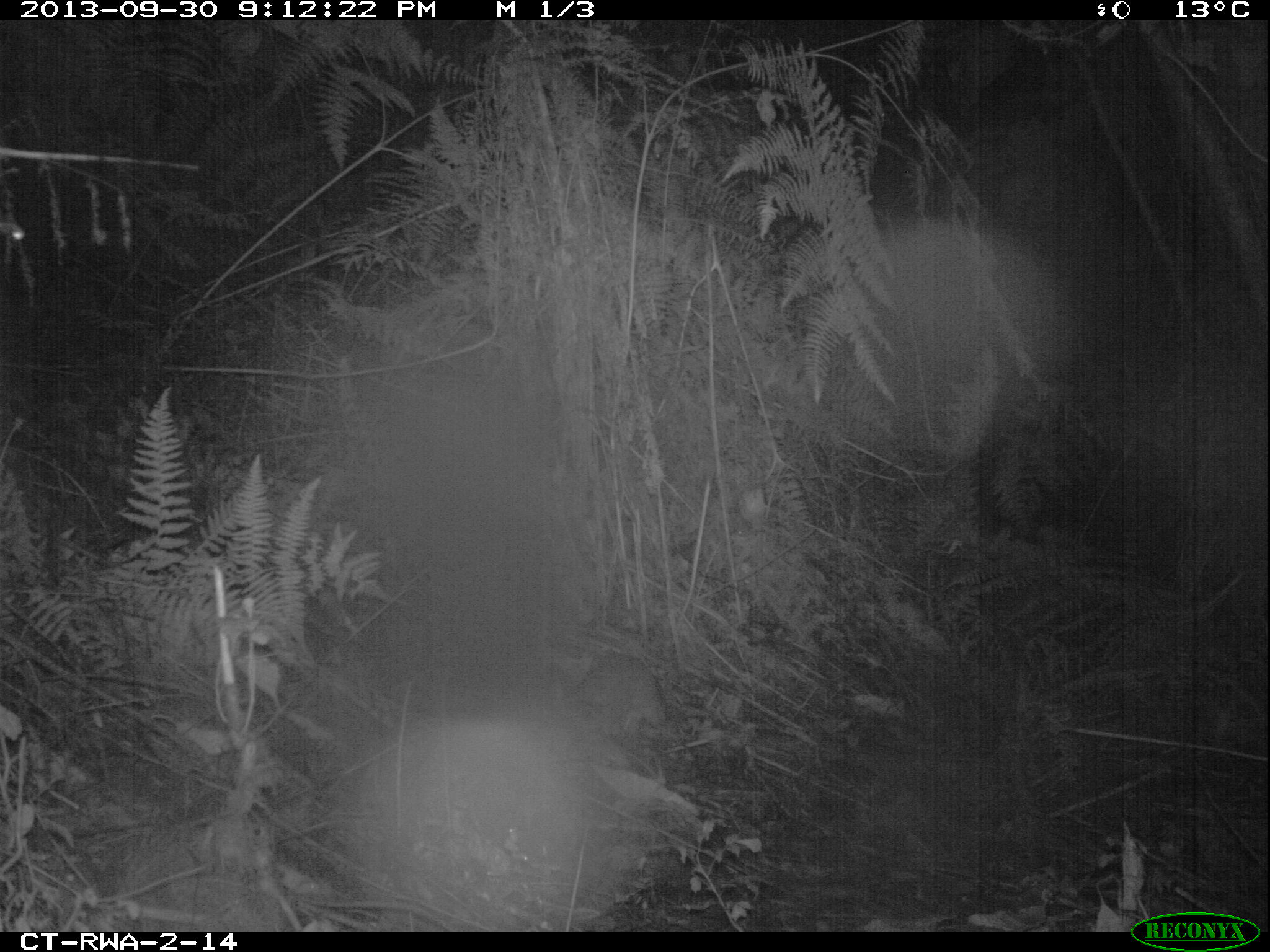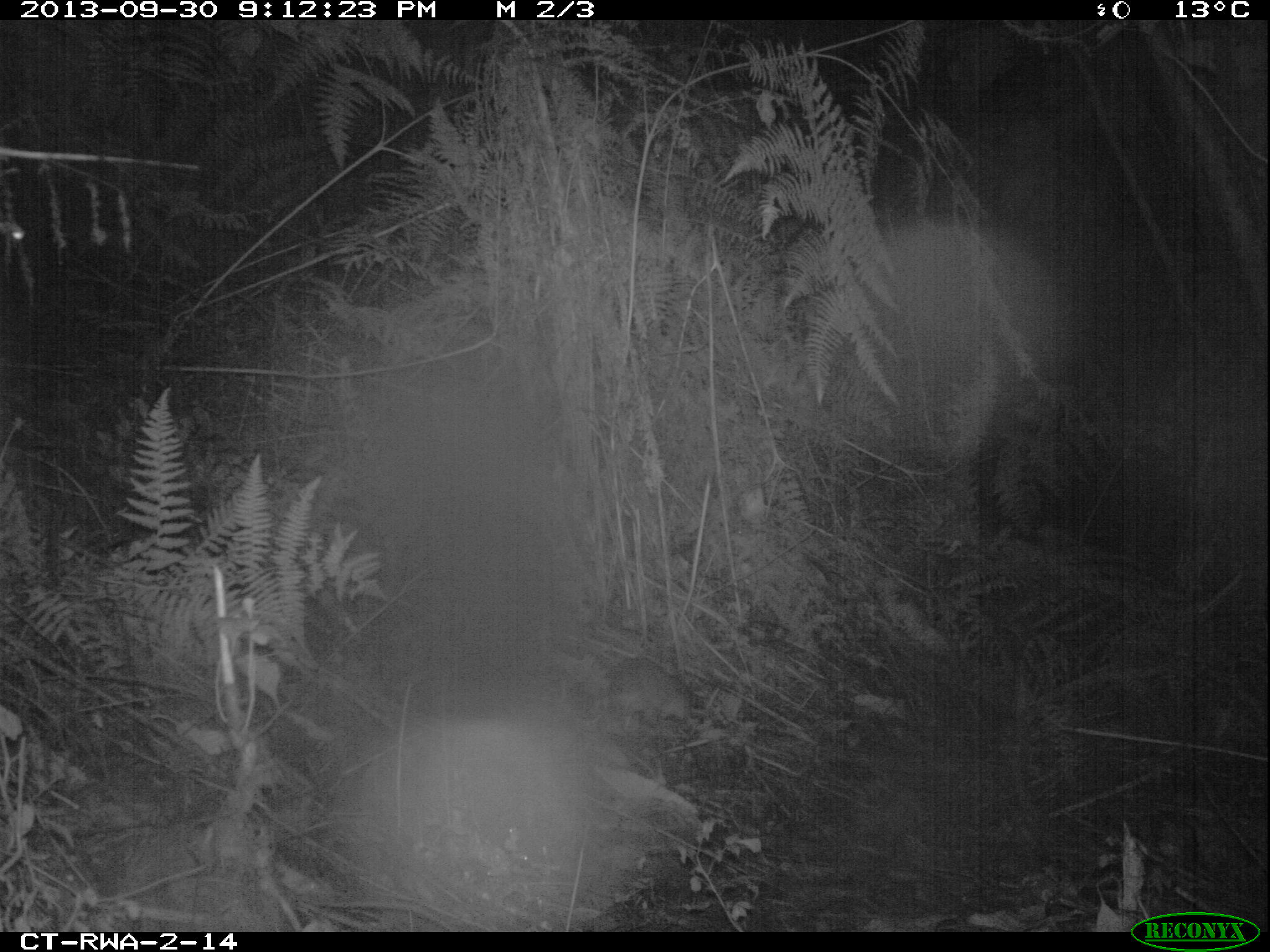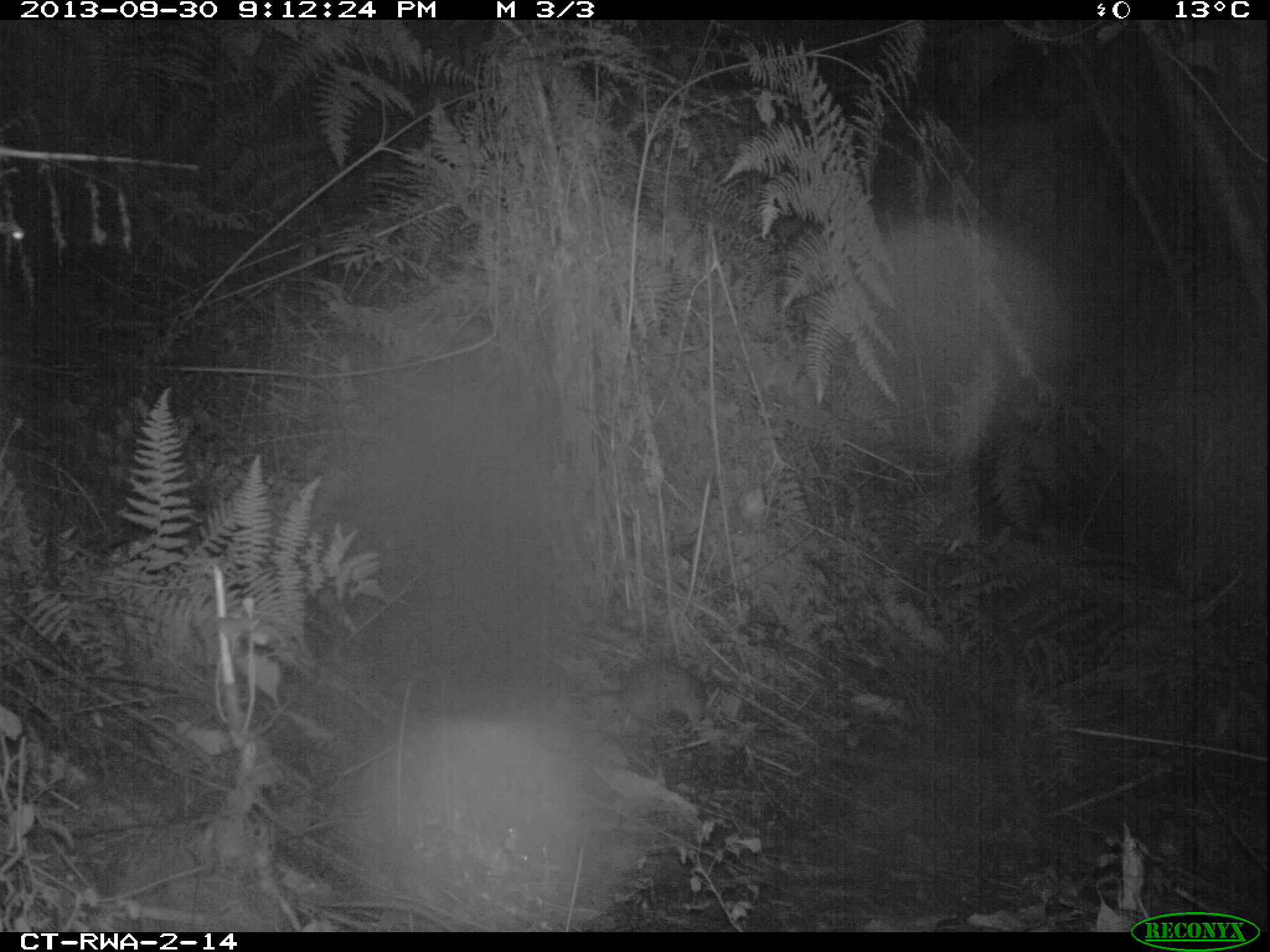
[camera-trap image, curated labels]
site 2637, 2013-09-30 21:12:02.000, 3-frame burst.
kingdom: Animalia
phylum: Chordata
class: Mammalia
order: Rodentia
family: Nesomyidae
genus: Cricetomys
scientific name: Cricetomys gambianus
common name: african giant pouched rat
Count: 1.